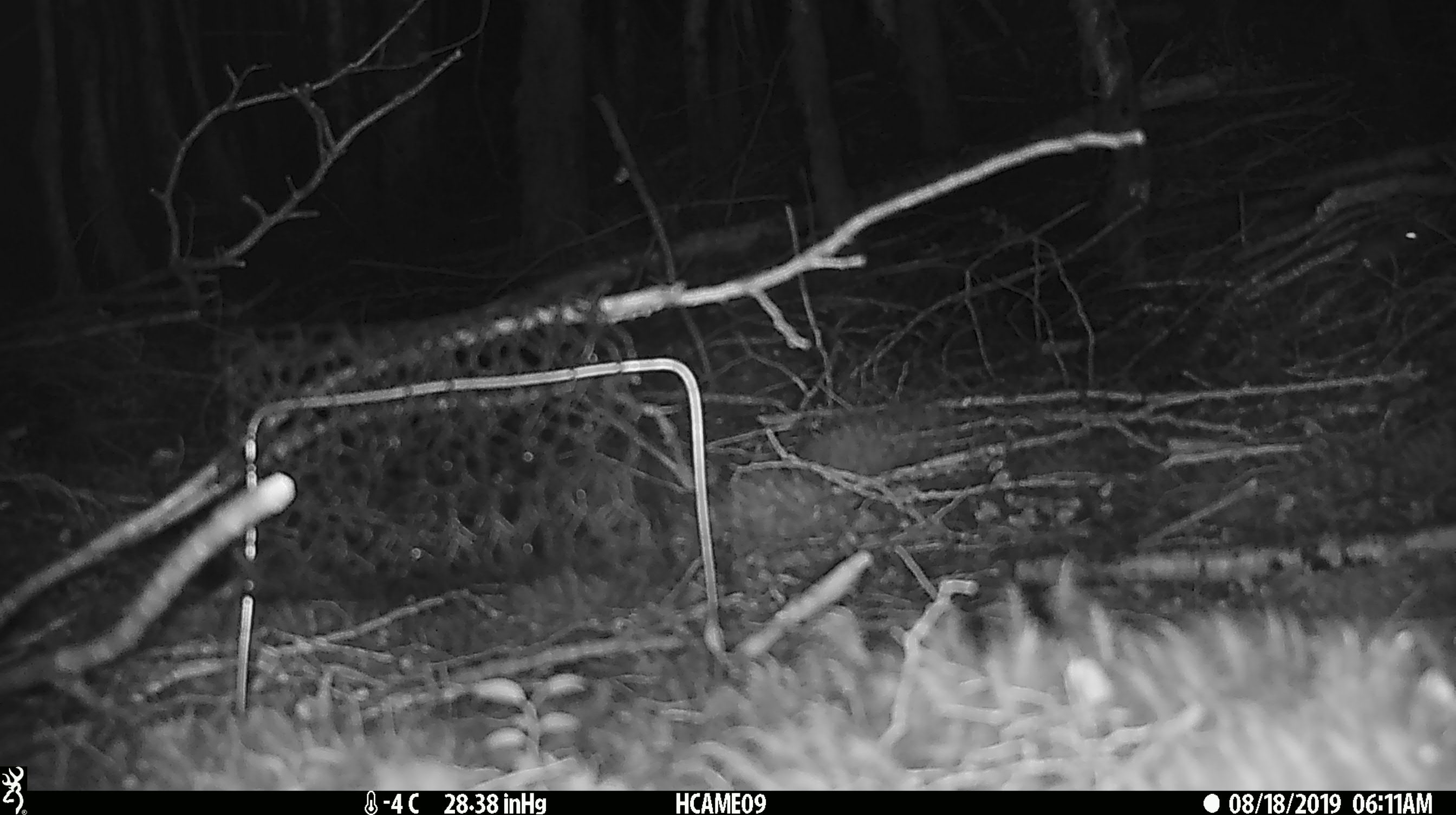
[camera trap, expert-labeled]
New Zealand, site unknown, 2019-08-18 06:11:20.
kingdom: Animalia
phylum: Chordata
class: Mammalia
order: Rodentia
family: Muridae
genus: Mus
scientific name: Mus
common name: mouse